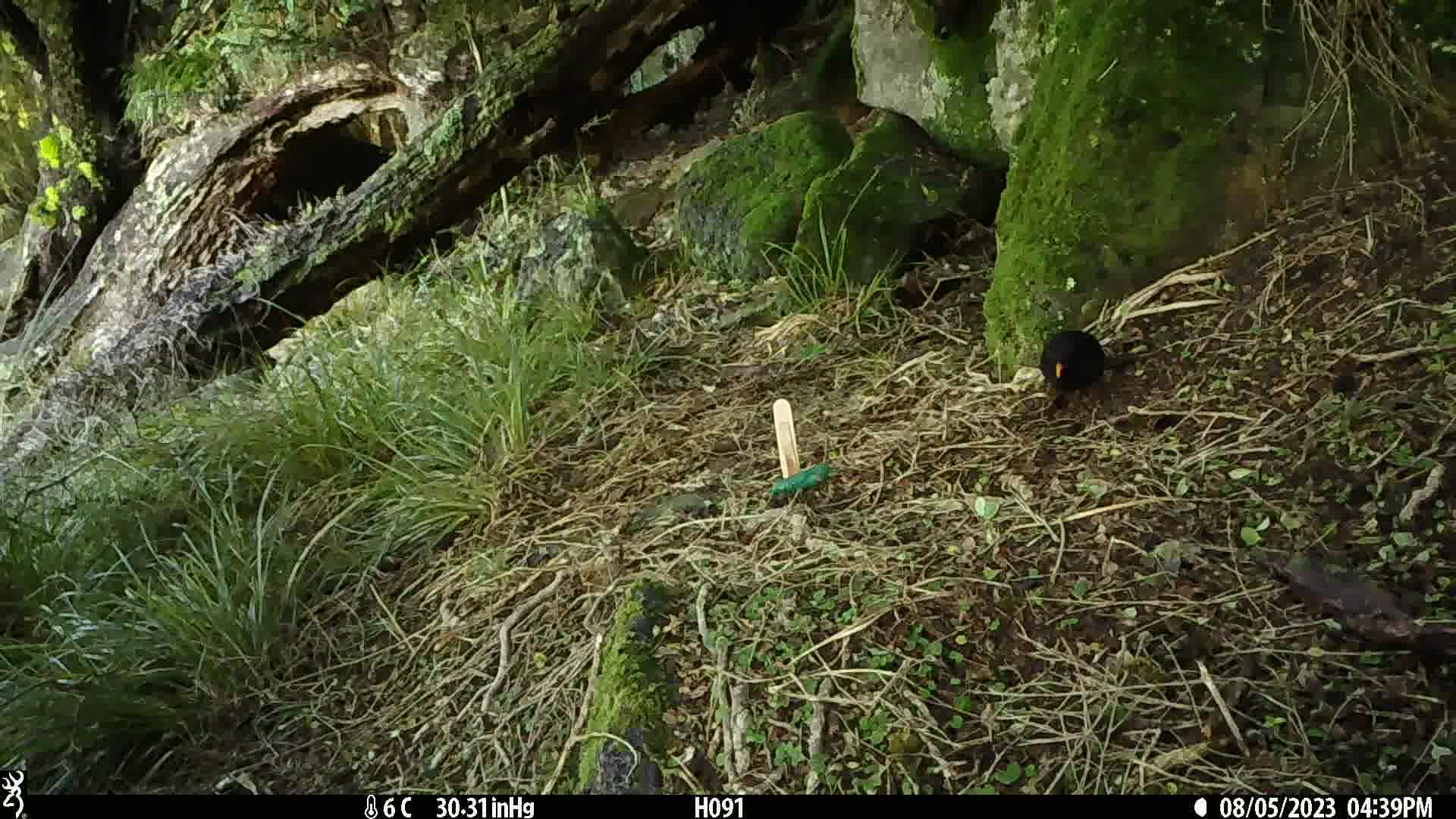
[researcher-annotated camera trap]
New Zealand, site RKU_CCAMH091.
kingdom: Animalia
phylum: Chordata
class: Aves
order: Passeriformes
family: Turdidae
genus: Turdus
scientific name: Turdus merula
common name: eurasian blackbird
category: blackbird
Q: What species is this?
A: Blackbird (eurasian blackbird) (Turdus merula).